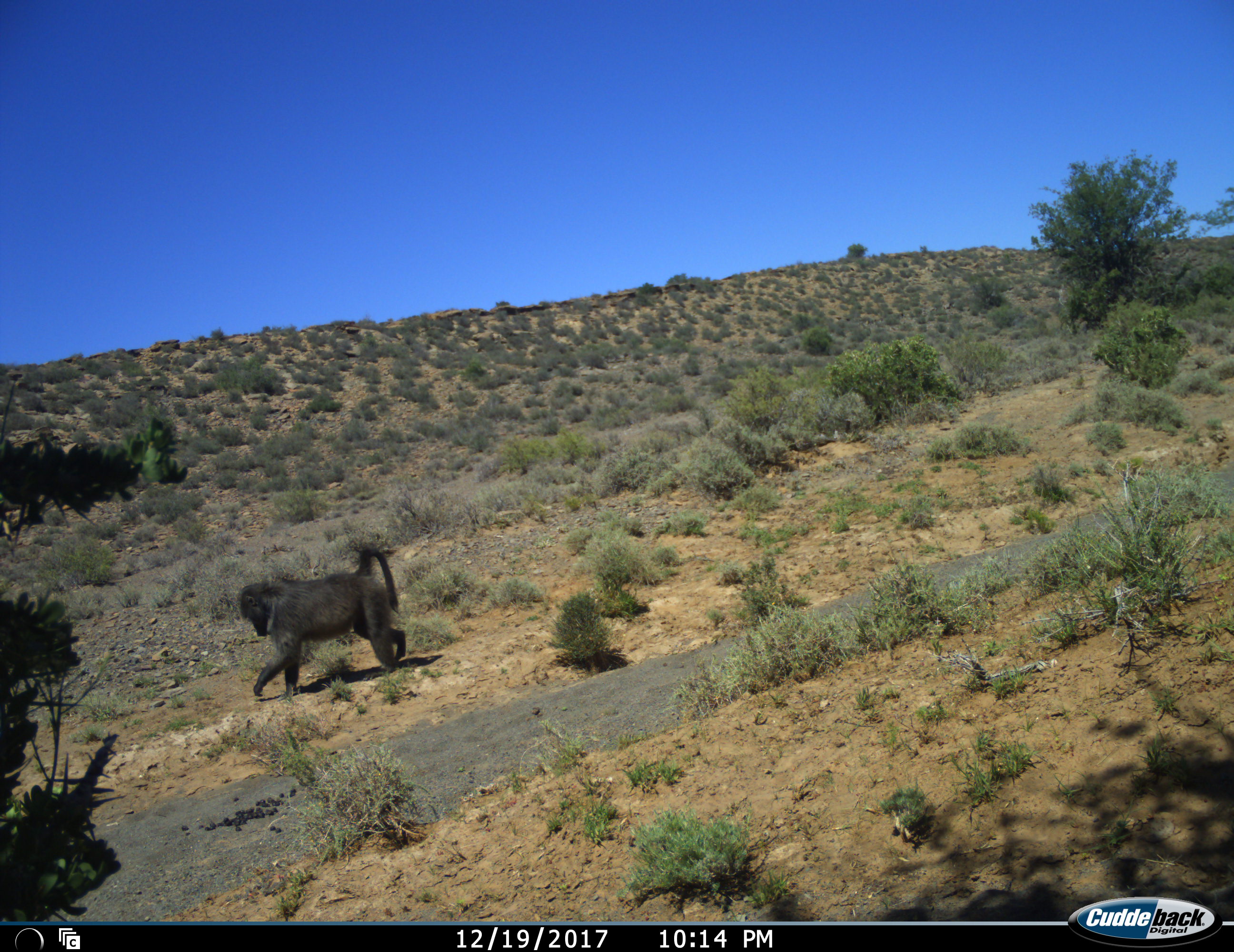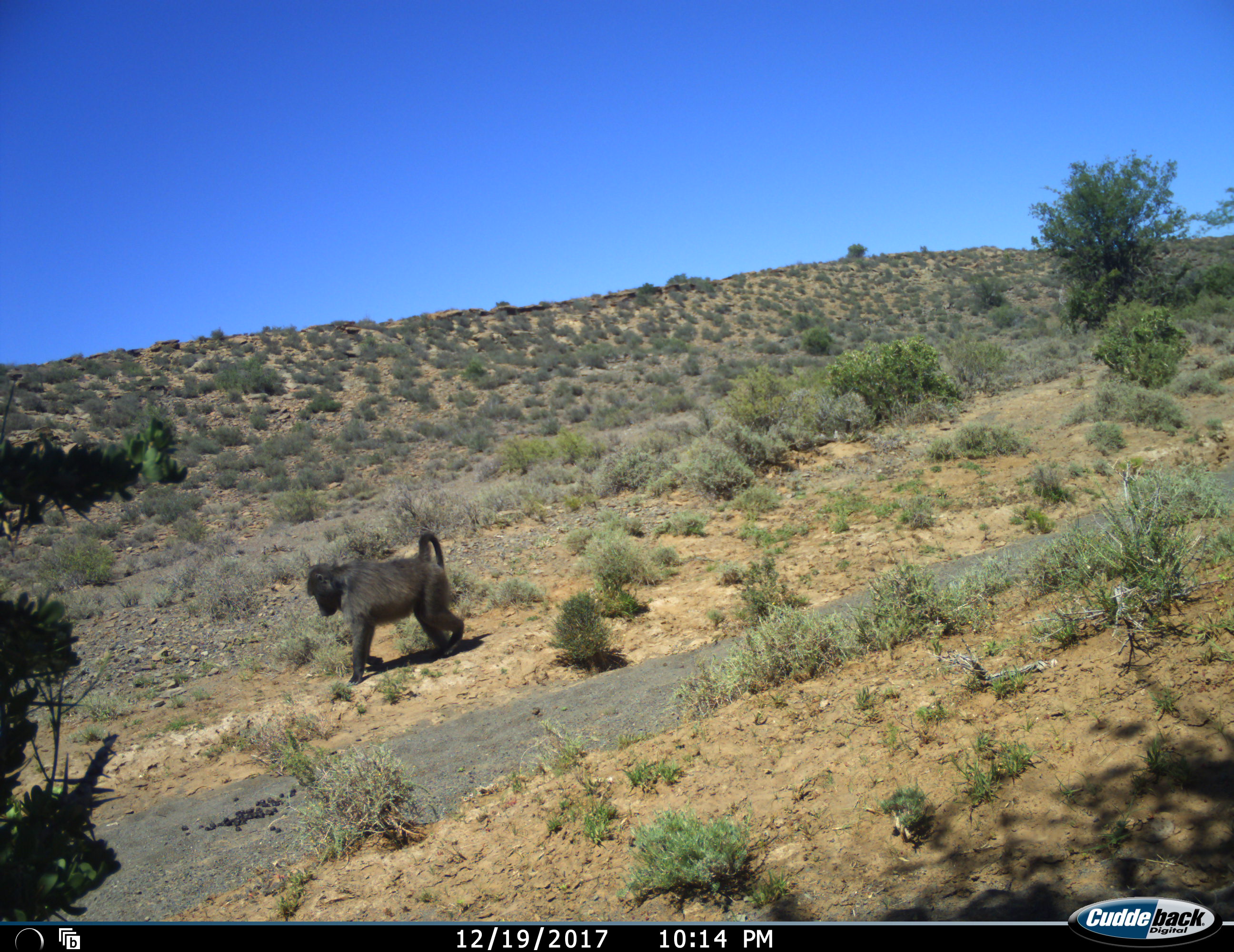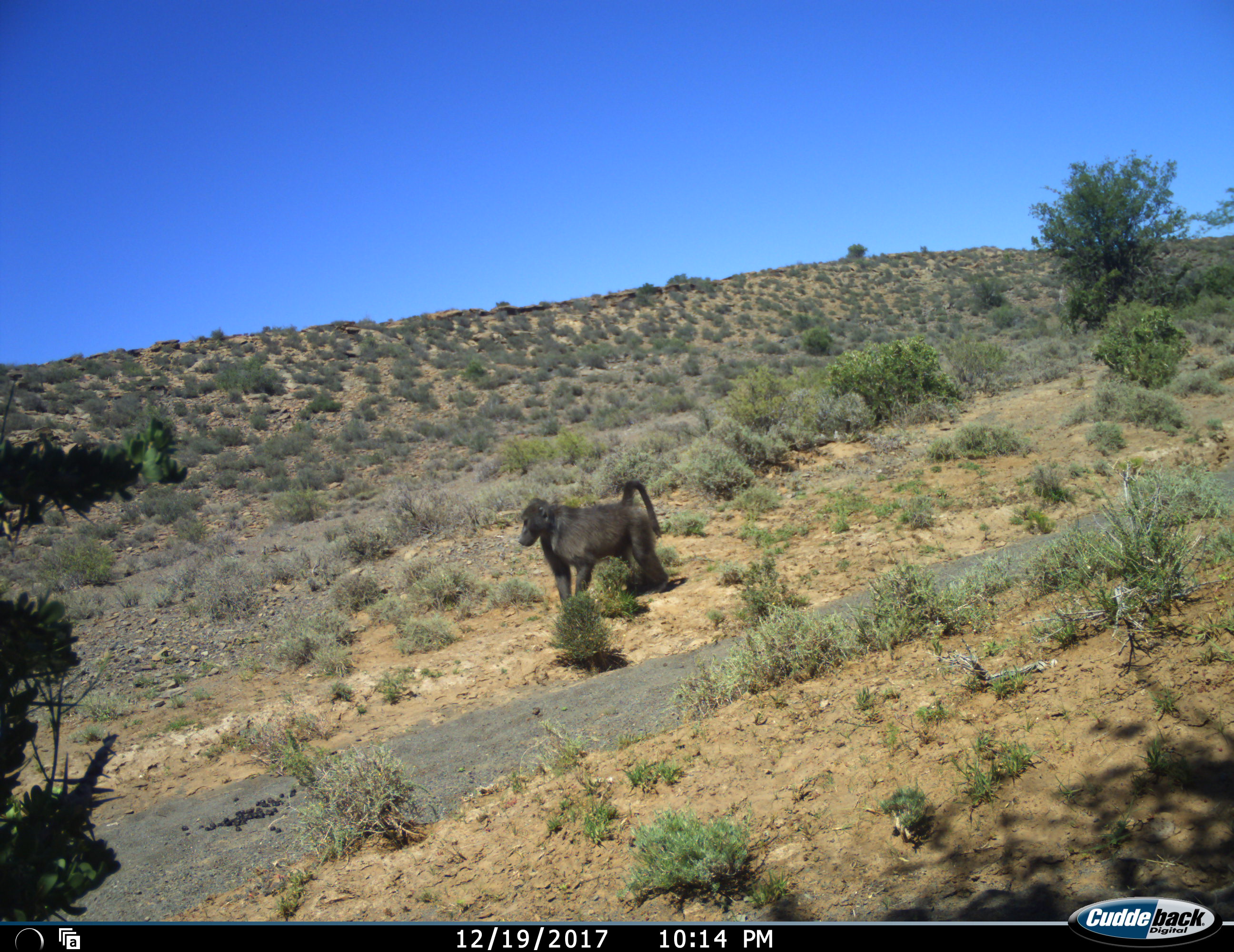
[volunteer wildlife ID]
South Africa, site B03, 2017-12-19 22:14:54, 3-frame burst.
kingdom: Animalia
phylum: Chordata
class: Mammalia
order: Primates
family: Cercopithecidae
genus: Papio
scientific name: Papio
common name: baboon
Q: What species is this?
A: Baboon (Papio).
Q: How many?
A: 1.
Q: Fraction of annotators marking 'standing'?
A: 0%.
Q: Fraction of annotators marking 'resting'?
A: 0%.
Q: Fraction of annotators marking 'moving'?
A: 100%.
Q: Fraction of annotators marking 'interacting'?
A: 0%.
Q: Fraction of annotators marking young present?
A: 0%.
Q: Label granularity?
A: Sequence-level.